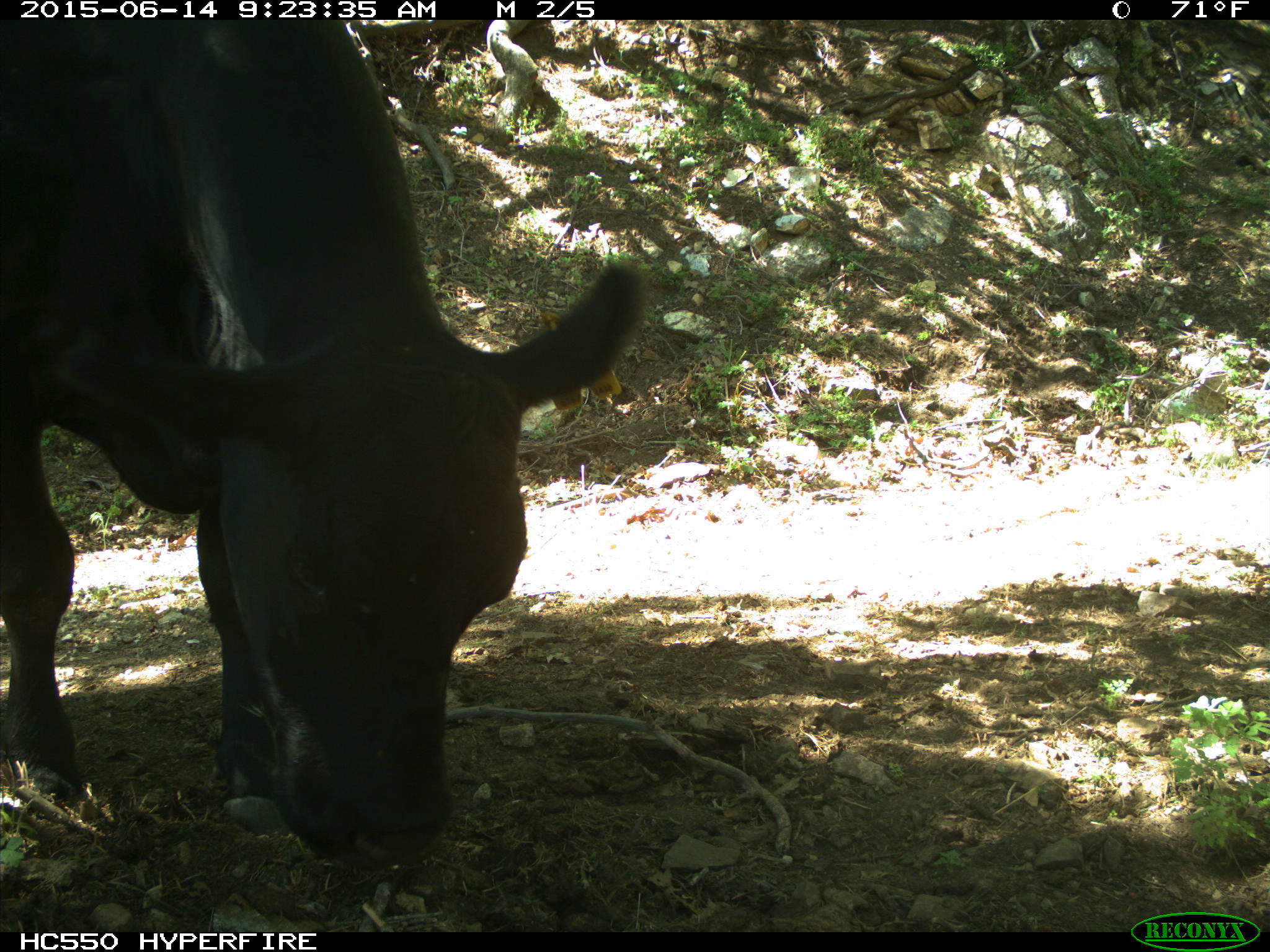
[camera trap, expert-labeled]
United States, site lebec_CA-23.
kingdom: Animalia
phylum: Chordata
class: Mammalia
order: Artiodactyla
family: Bovidae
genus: Bos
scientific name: Bos taurus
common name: domestic cow